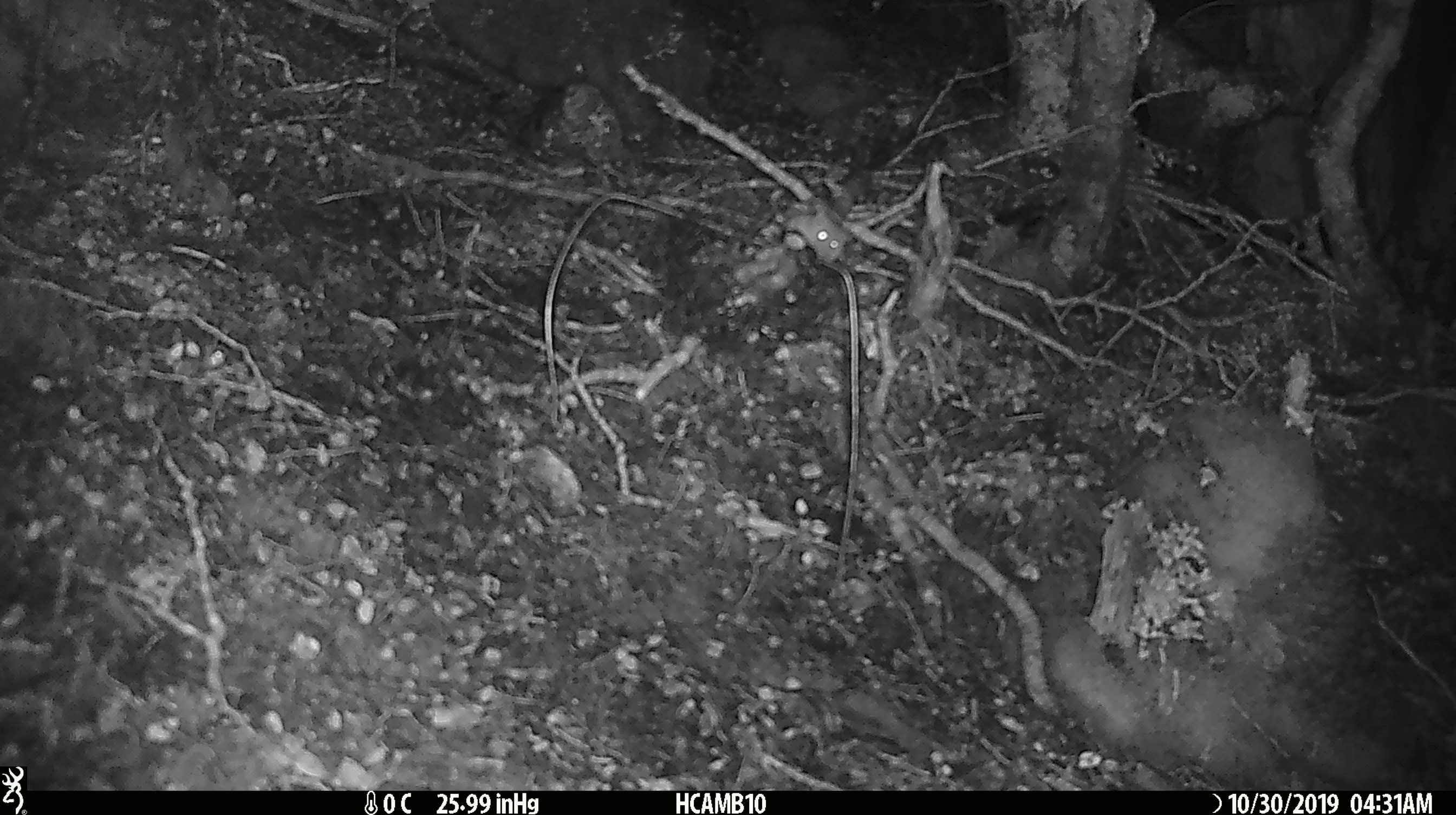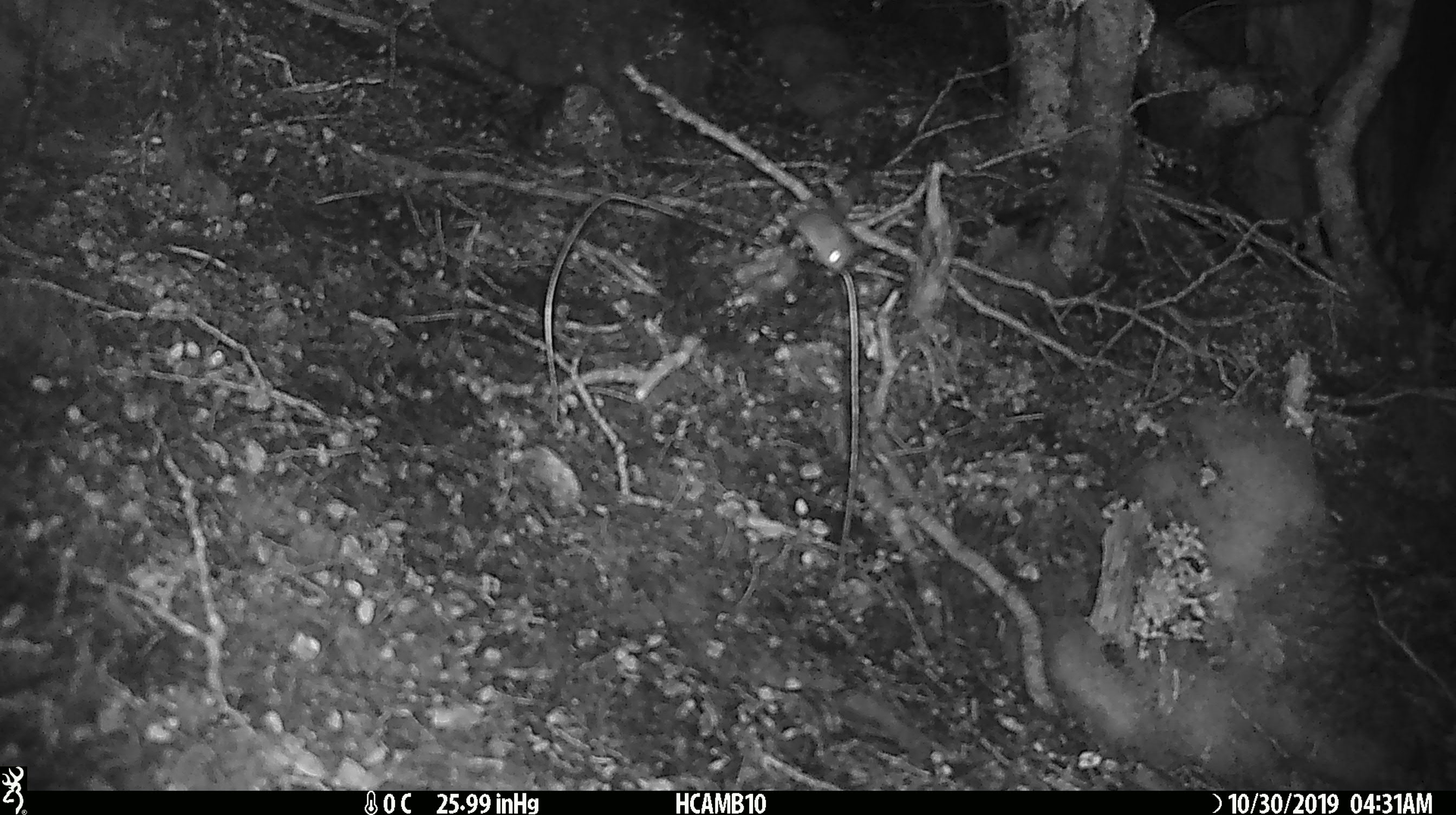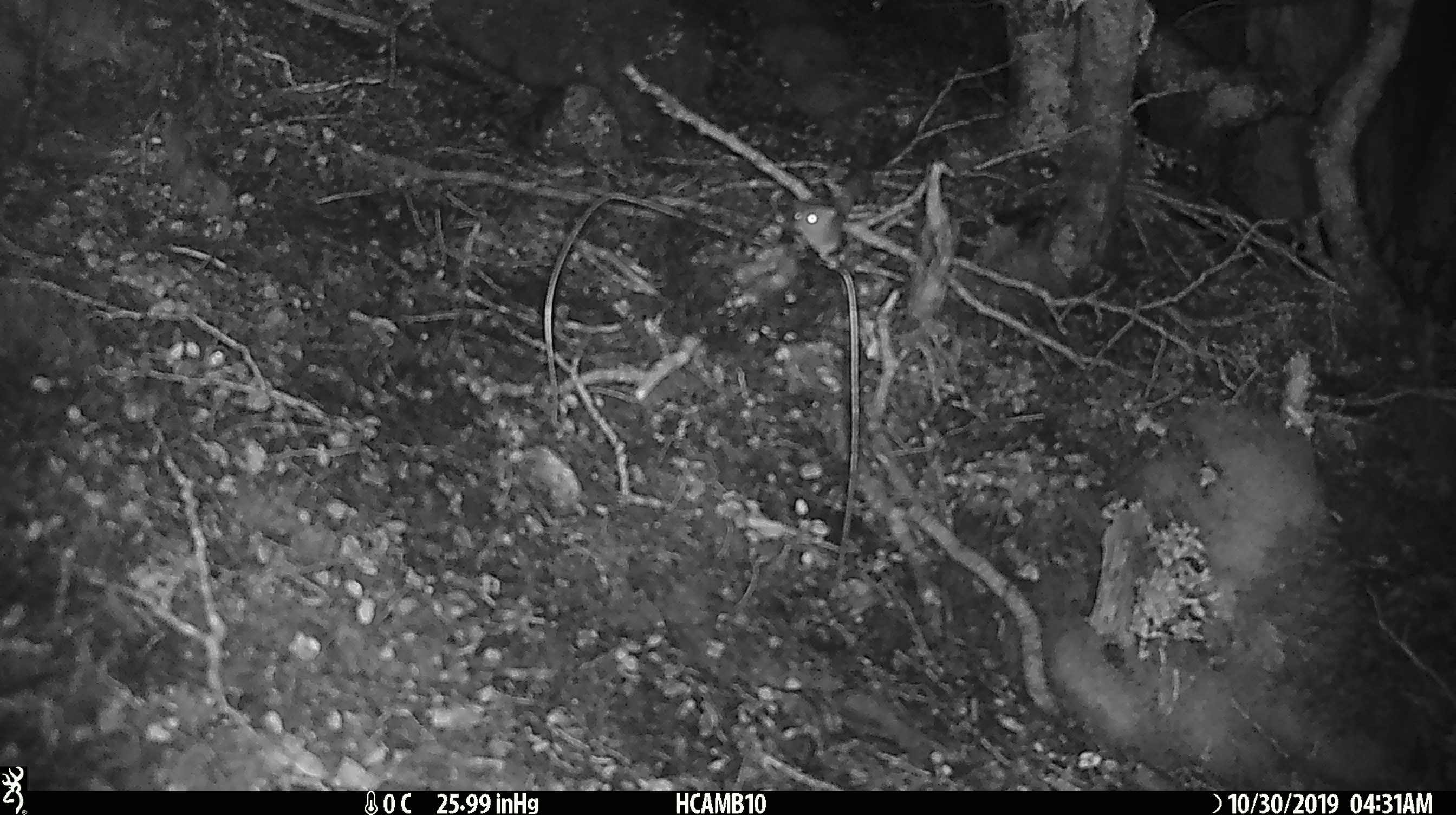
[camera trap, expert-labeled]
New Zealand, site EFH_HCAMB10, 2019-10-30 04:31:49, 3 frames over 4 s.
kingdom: Animalia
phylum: Chordata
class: Mammalia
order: Rodentia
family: Muridae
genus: Mus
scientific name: Mus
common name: mouse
Mouse (Mus).